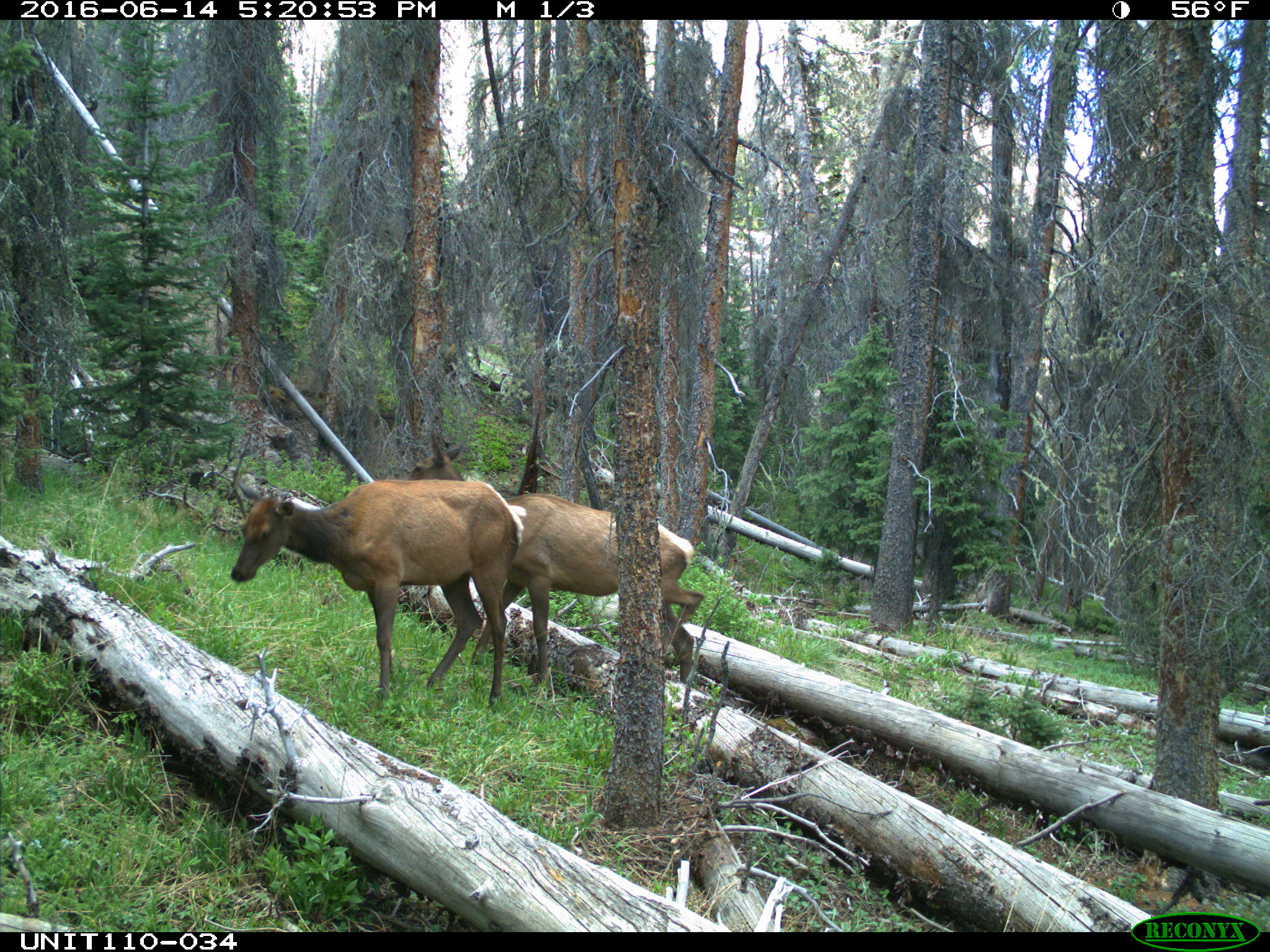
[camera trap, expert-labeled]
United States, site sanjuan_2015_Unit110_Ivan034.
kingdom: Animalia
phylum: Chordata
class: Mammalia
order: Artiodactyla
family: Cervidae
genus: Cervus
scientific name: Cervus elaphus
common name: red deer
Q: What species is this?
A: Cervus elaphus (red deer).